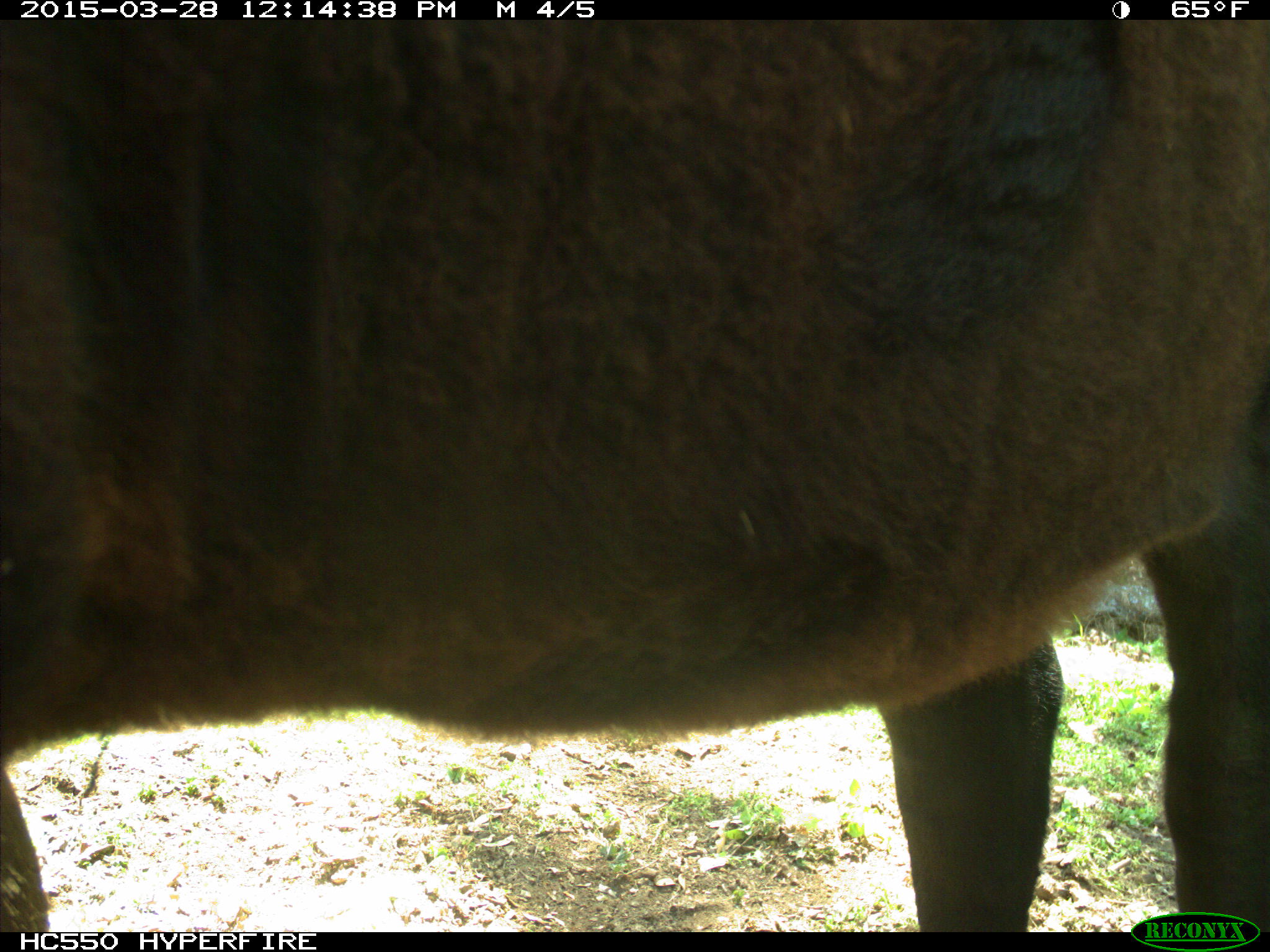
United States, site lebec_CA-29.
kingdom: Animalia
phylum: Chordata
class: Mammalia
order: Artiodactyla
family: Bovidae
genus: Bos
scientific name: Bos taurus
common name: domestic cow